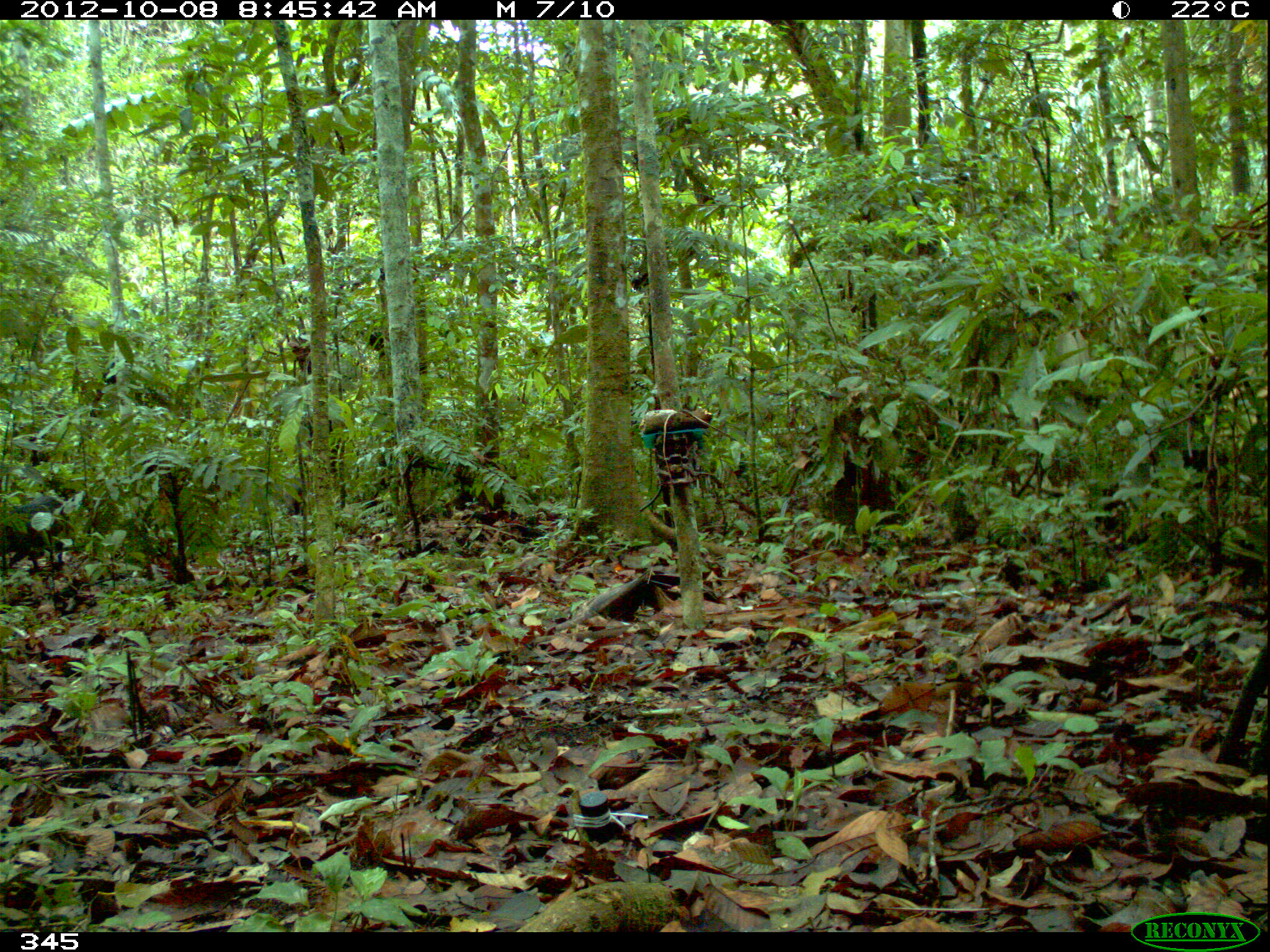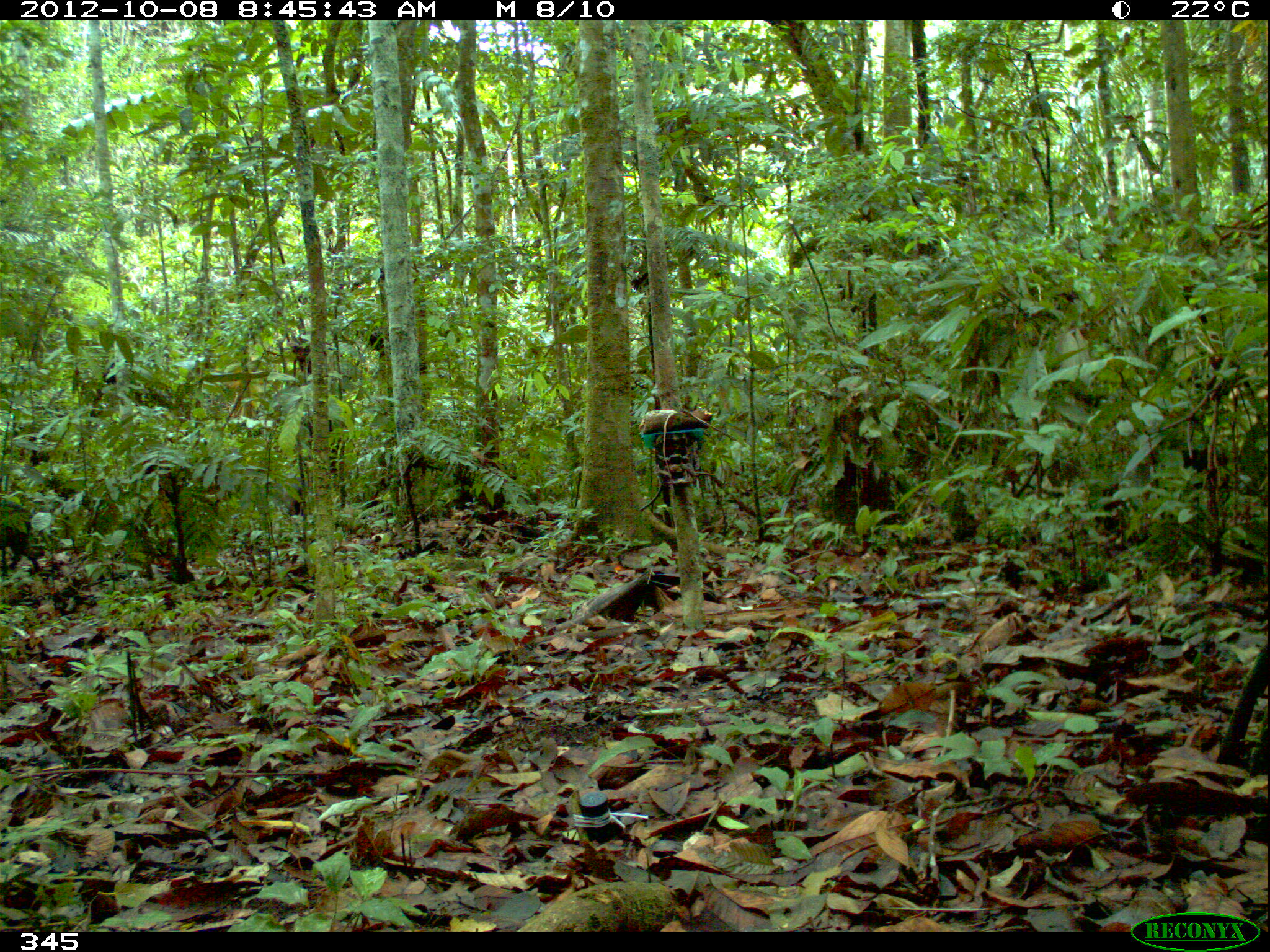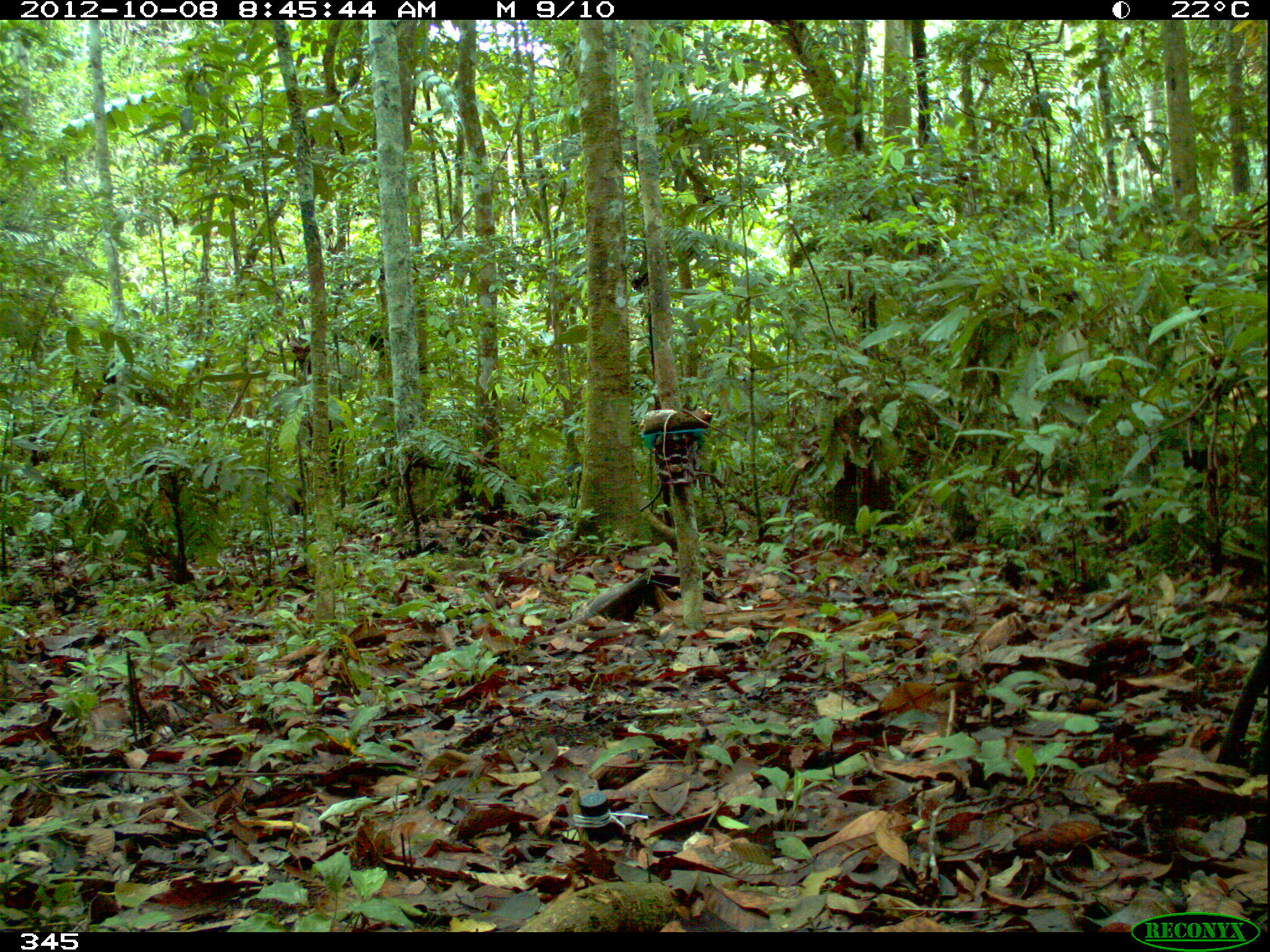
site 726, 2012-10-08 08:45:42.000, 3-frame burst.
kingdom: Animalia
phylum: Chordata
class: Mammalia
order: Artiodactyla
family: Tayassuidae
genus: Pecari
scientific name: Pecari tajacu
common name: collared peccary